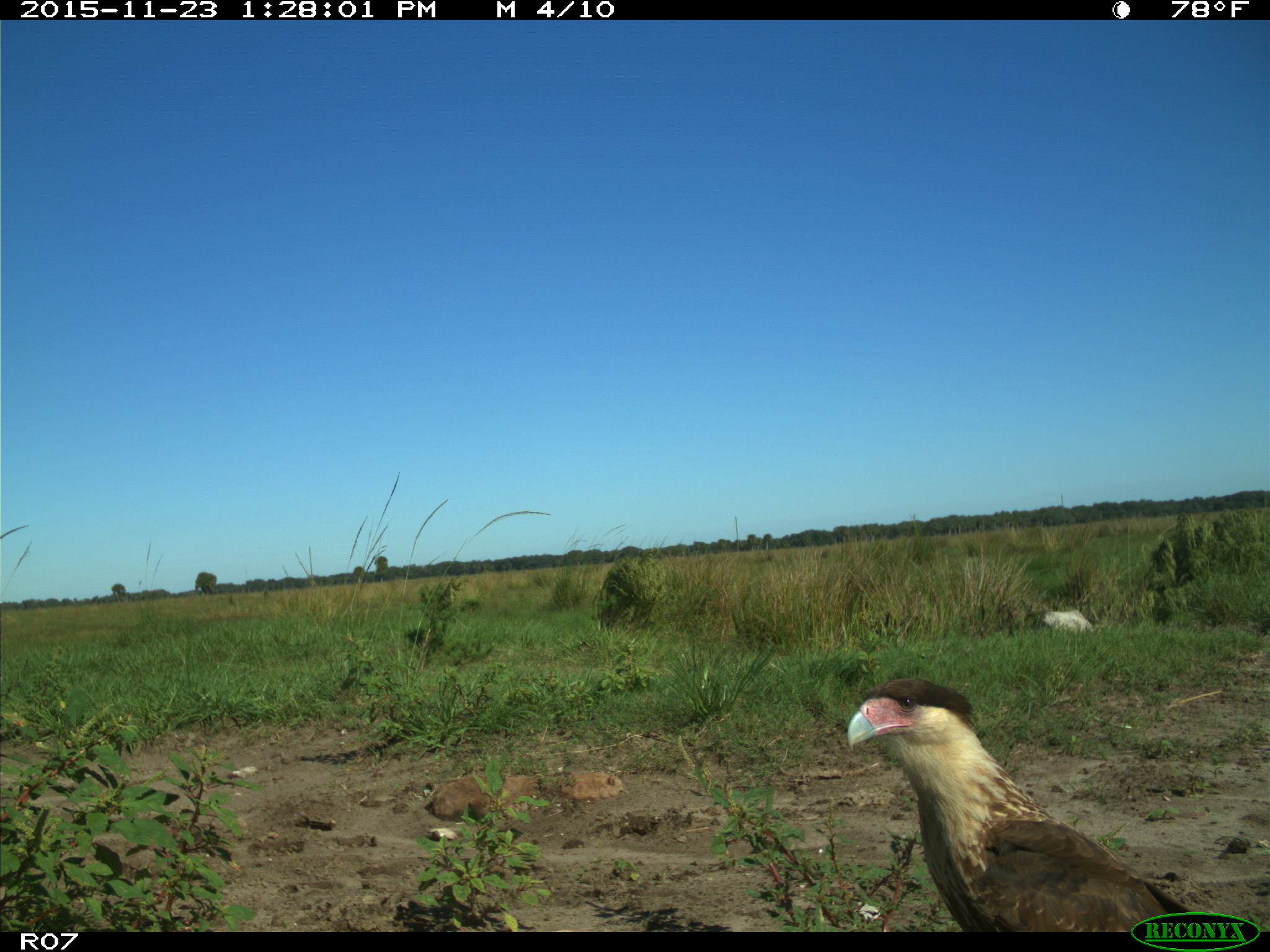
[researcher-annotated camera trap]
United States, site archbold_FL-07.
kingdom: Animalia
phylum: Chordata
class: Aves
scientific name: Aves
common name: birds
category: unidentified bird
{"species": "unidentified bird (birds) (Aves)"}